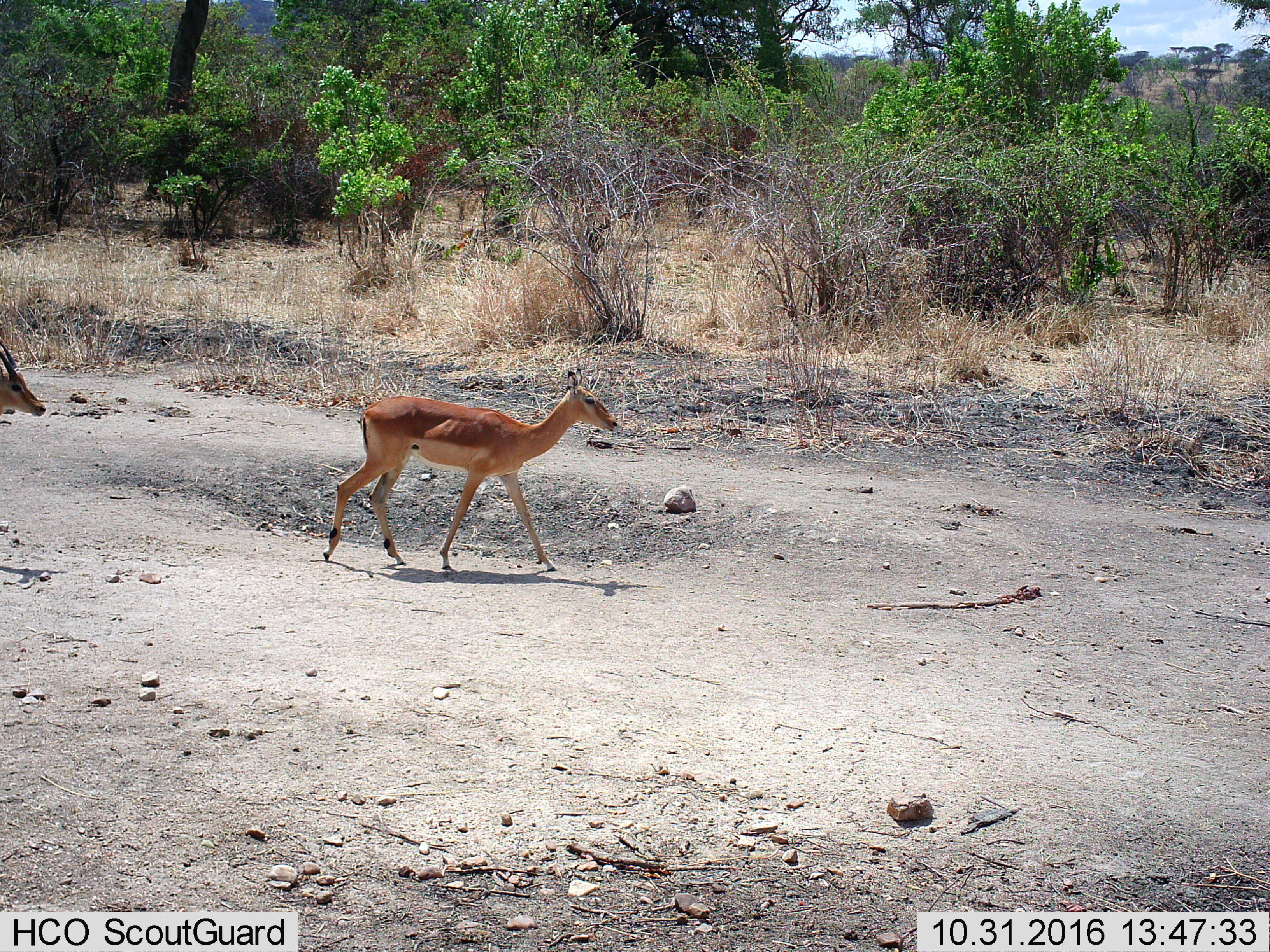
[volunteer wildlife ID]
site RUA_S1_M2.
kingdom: Animalia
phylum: Chordata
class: Mammalia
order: Artiodactyla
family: Bovidae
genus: Aepyceros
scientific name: Aepyceros melampus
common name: impala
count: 2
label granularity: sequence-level